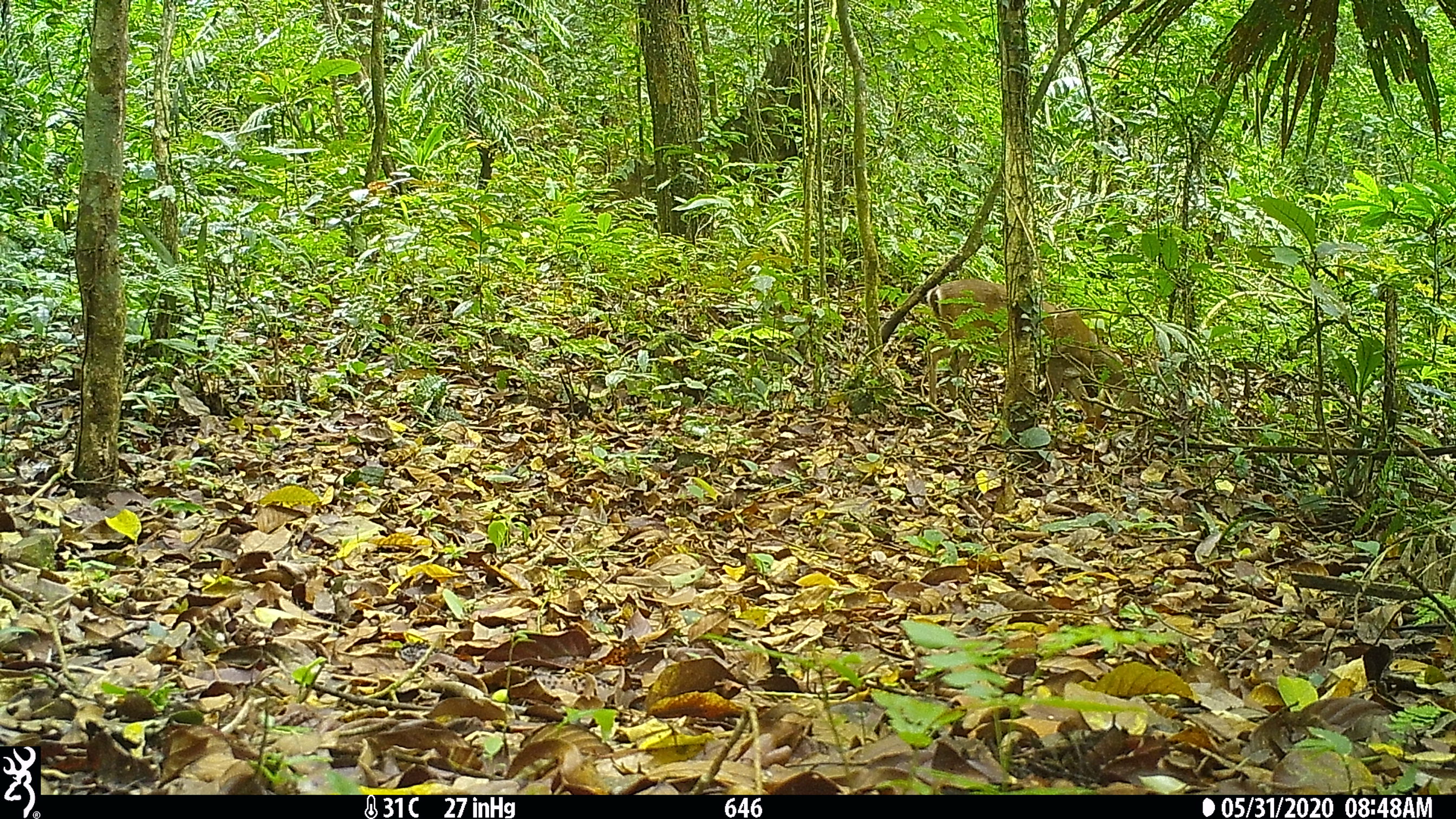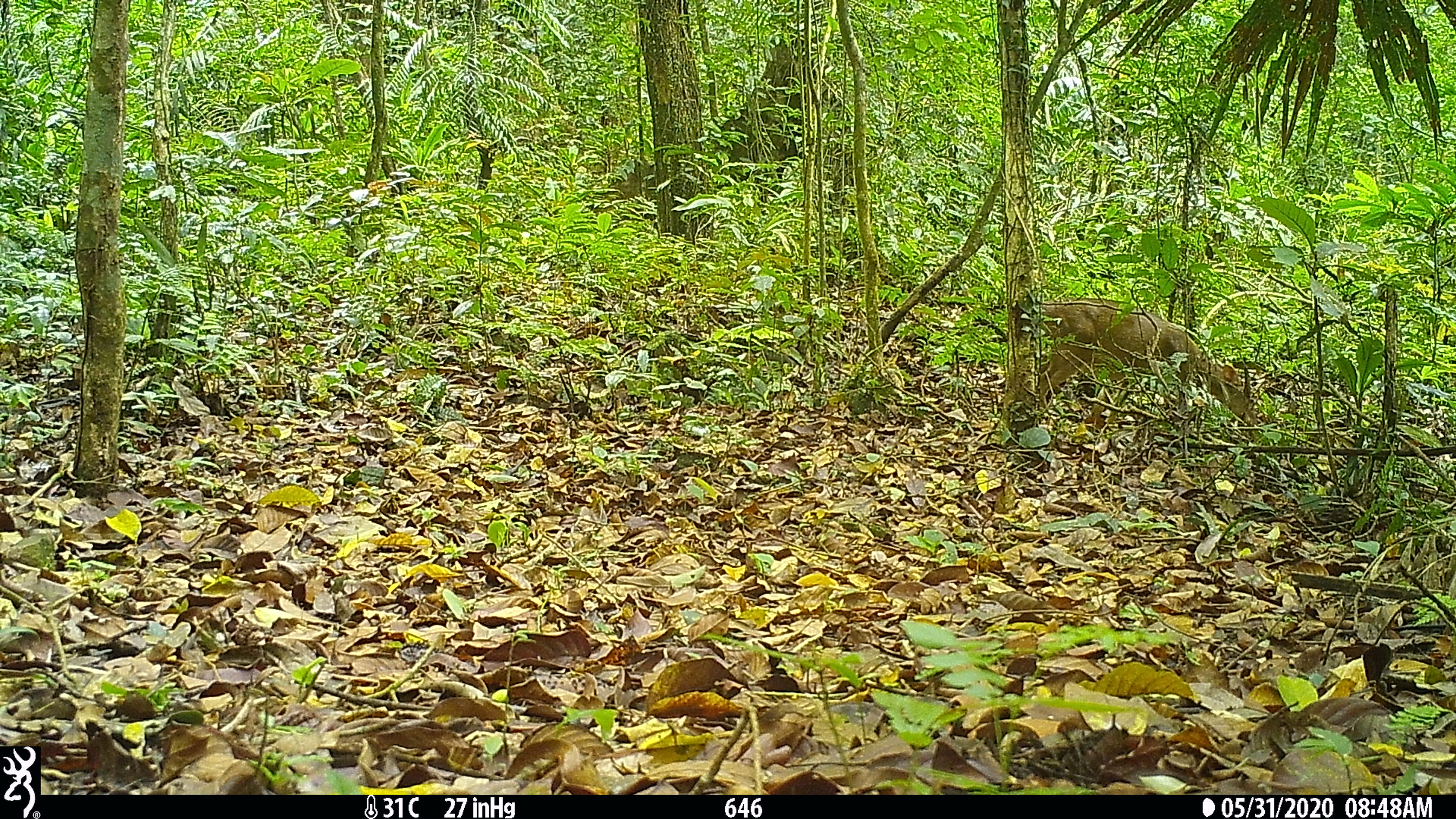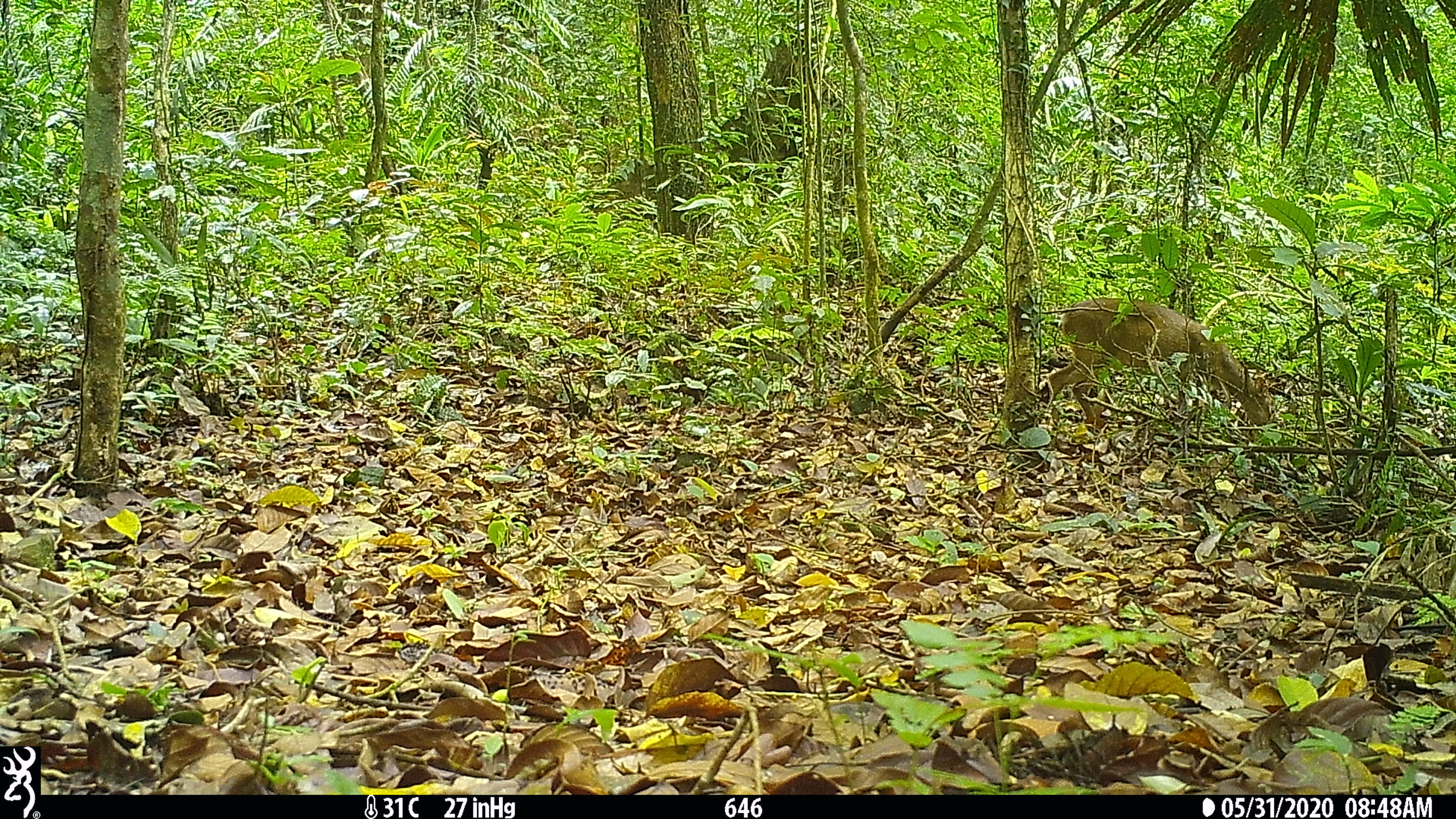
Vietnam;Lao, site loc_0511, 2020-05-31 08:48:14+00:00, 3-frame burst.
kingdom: Animalia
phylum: Chordata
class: Mammalia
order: Artiodactyla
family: Cervidae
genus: Muntiacus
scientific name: Muntiacus vuquangensis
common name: large-antlered muntjac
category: large antlered muntjac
Large antlered muntjac (large-antlered muntjac) (Muntiacus vuquangensis). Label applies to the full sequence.